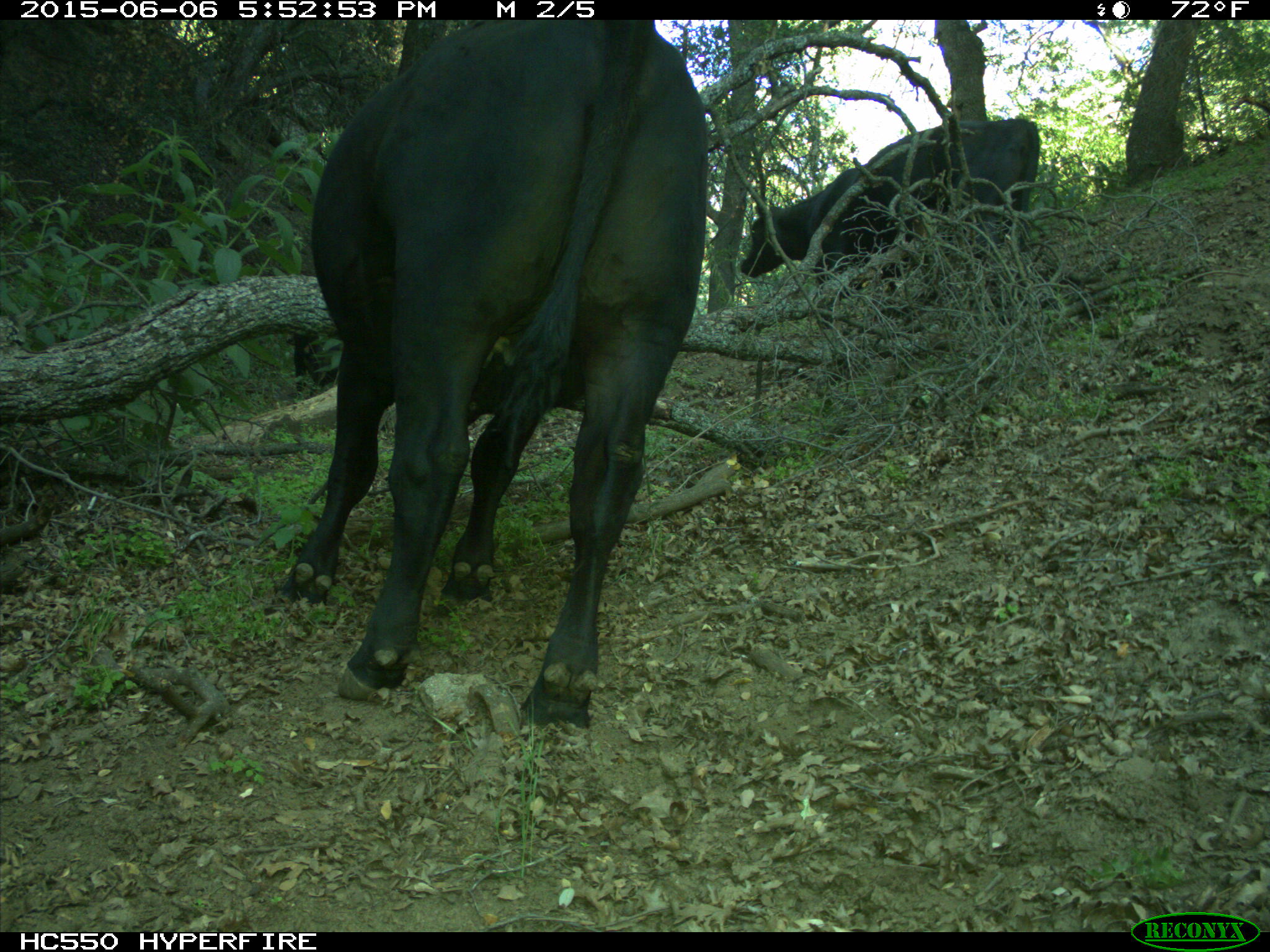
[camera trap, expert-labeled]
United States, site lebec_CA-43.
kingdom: Animalia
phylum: Chordata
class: Mammalia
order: Artiodactyla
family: Bovidae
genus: Bos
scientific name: Bos taurus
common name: domestic cow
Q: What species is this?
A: Bos taurus (domestic cow).